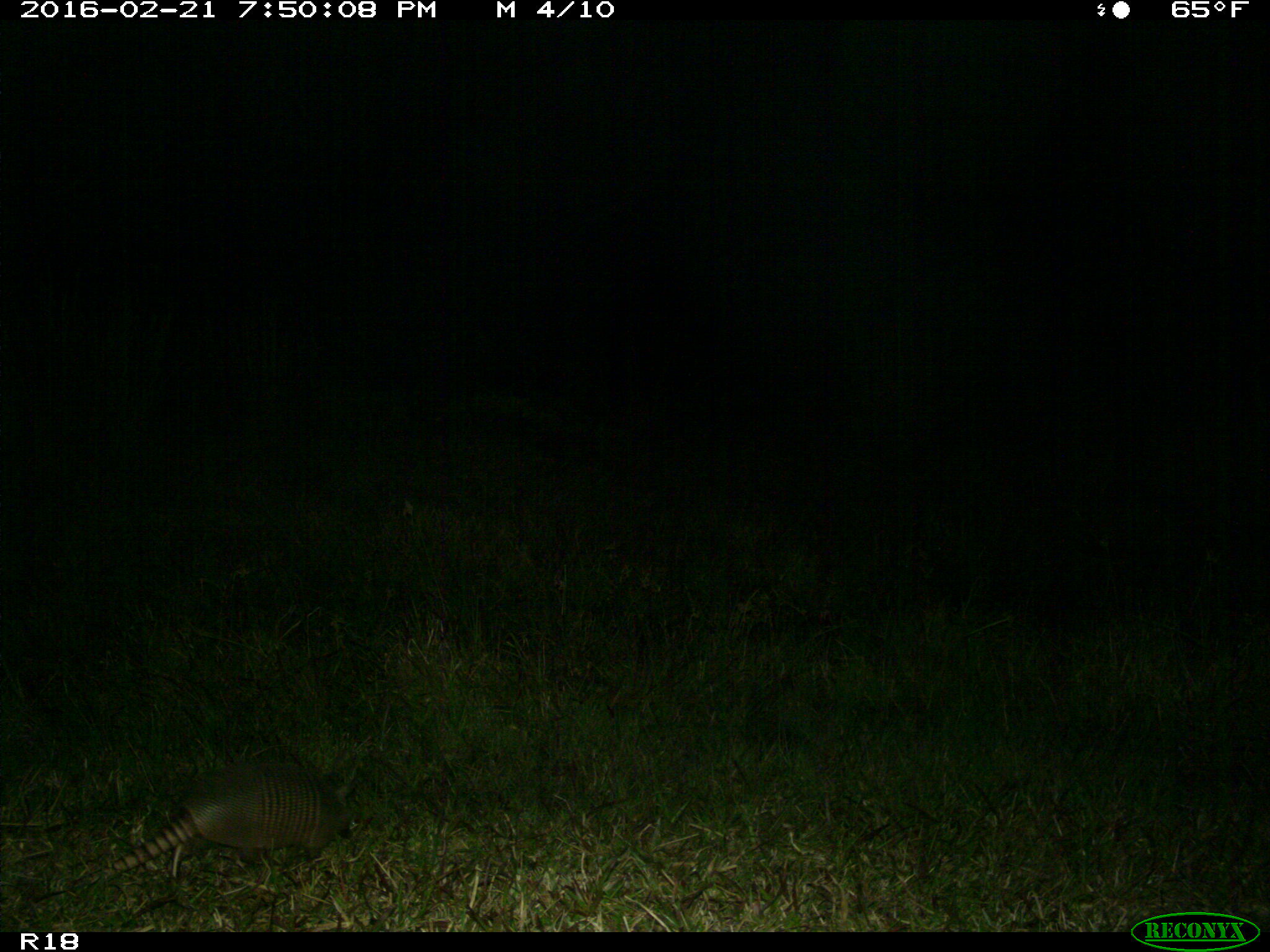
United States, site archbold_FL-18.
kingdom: Animalia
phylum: Chordata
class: Mammalia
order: Cingulata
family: Dasypodidae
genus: Dasypus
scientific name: Dasypus novemcinctus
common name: nine-banded armadillo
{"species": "Dasypus novemcinctus (nine-banded armadillo)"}